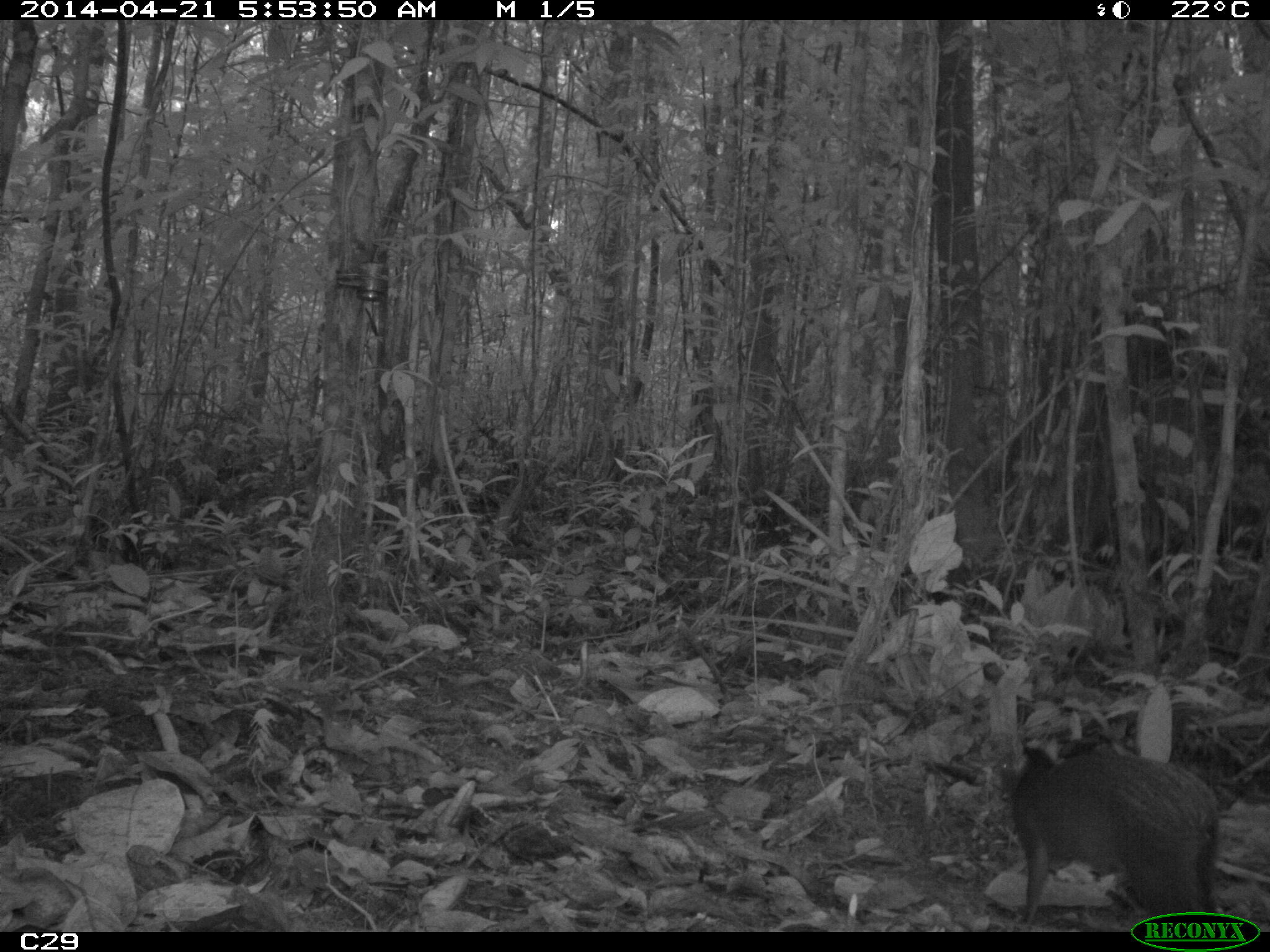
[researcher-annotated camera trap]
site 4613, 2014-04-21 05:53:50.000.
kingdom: Animalia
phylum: Chordata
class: Mammalia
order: Rodentia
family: Dasyproctidae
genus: Dasyprocta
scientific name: Dasyprocta leporina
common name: red-rumped agouti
Dasyprocta leporina (red-rumped agouti), count 1, age adult.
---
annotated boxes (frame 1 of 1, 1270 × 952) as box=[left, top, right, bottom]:
dasyprocta leporina: box=[991, 747, 1221, 932]